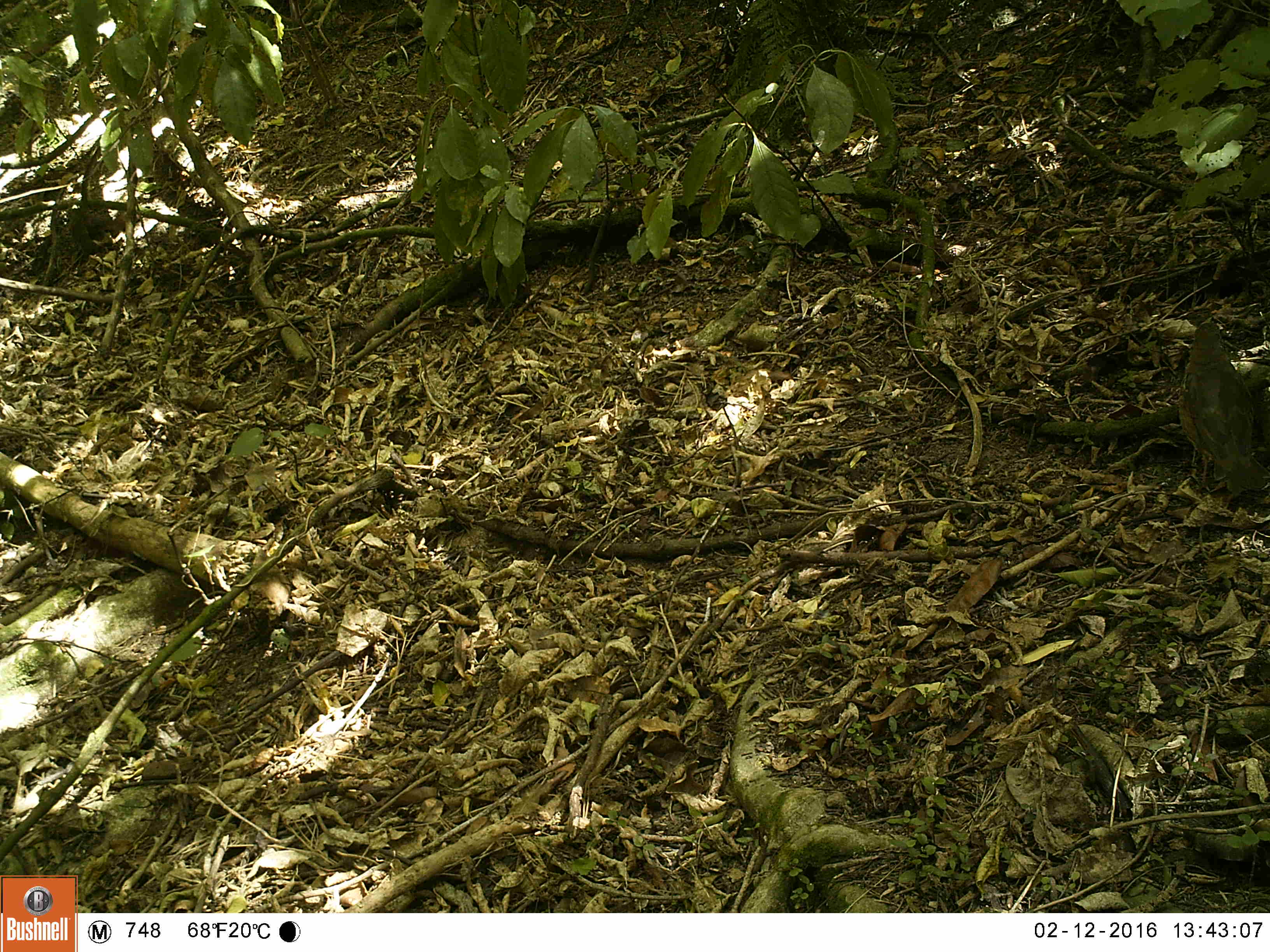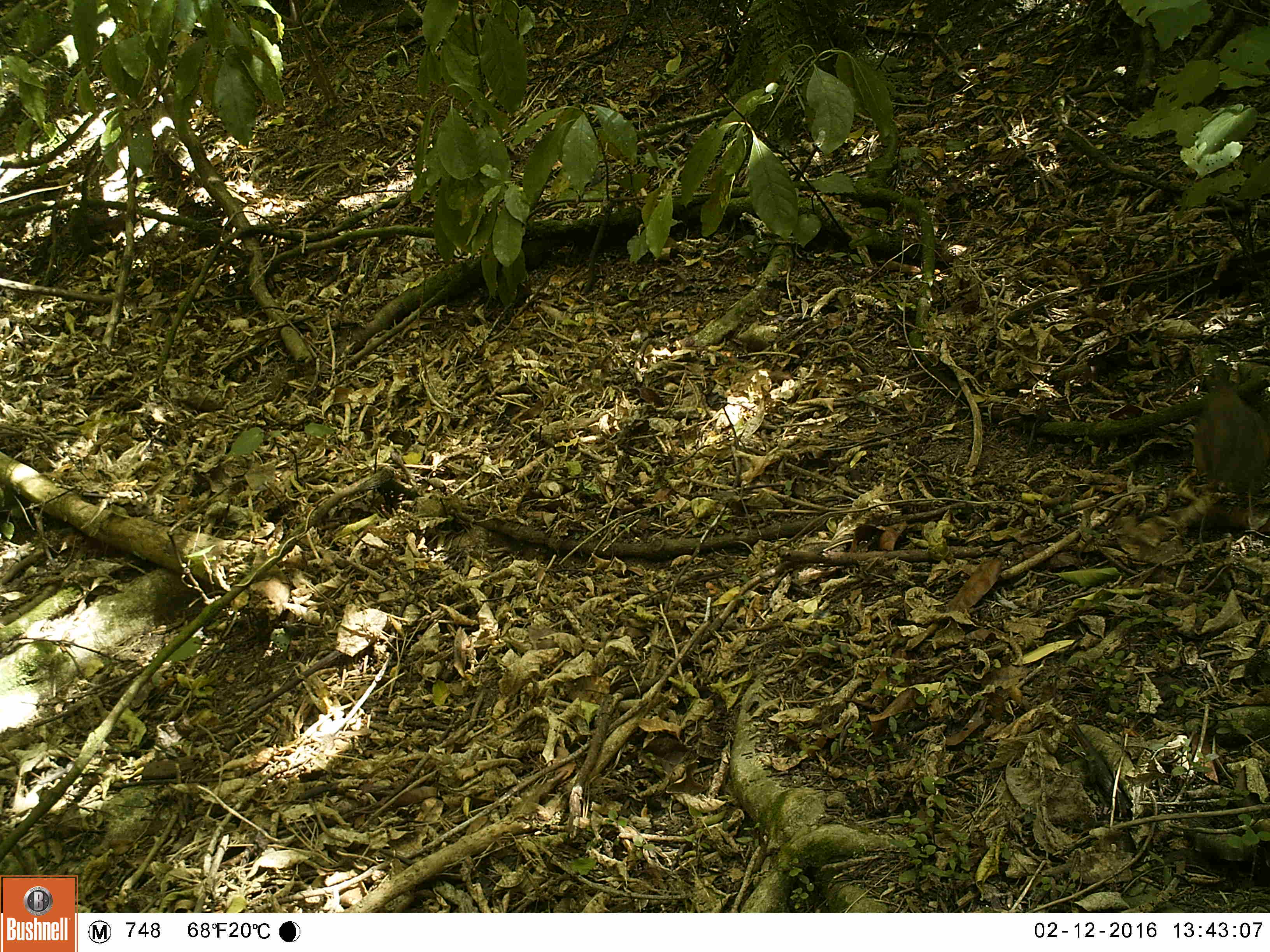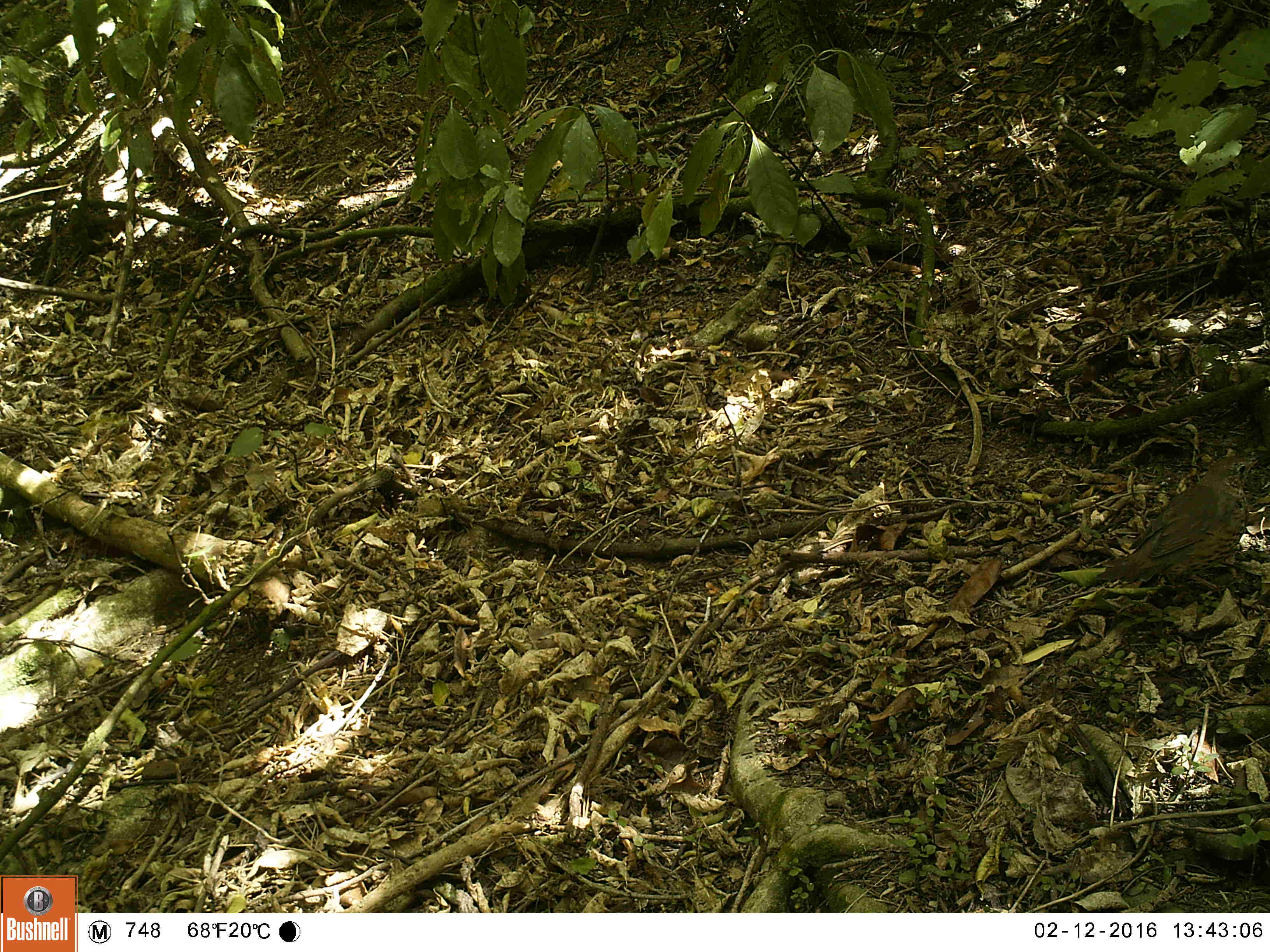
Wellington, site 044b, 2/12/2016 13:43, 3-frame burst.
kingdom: Animalia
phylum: Chordata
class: Aves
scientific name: Aves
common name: bird